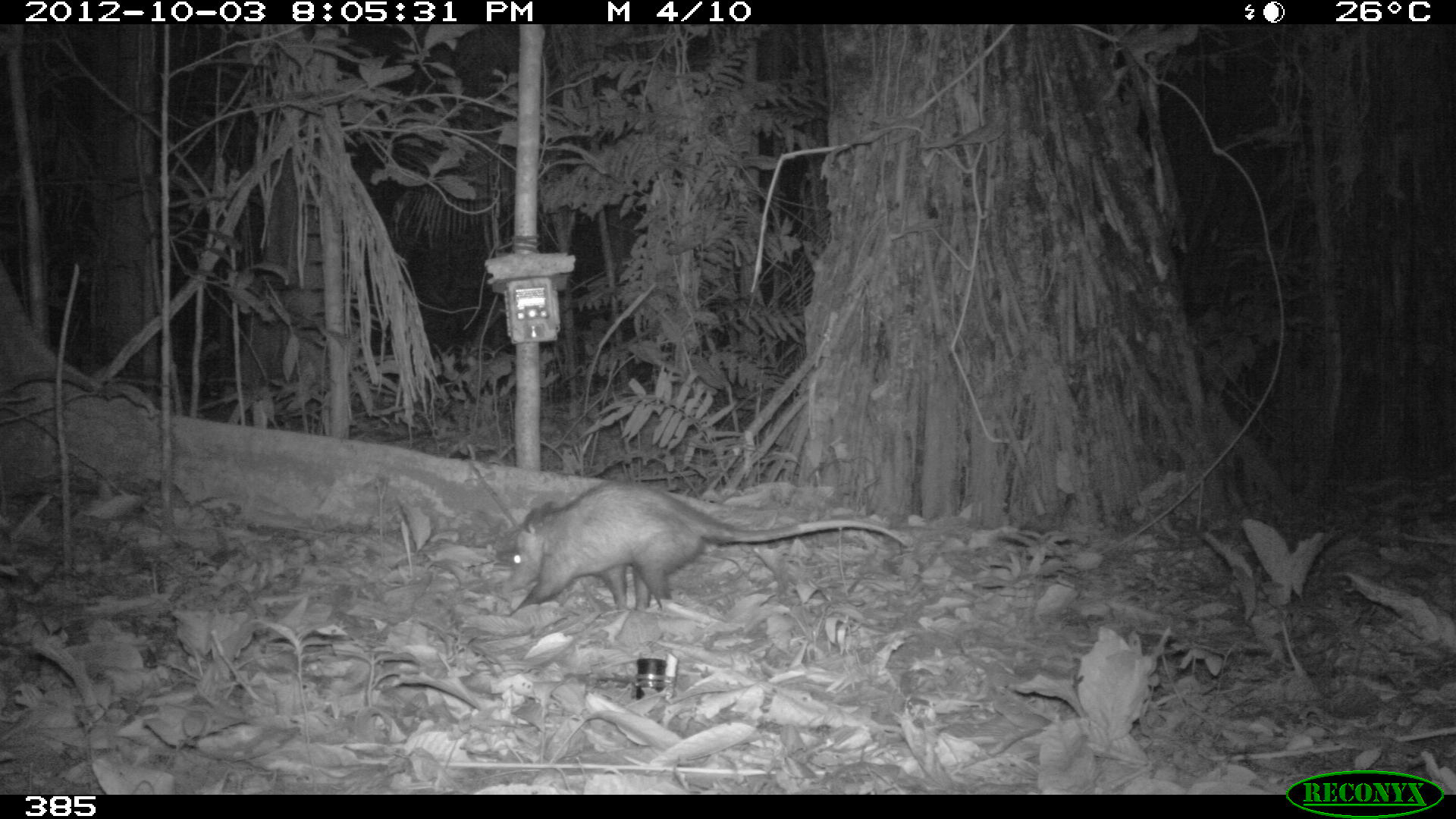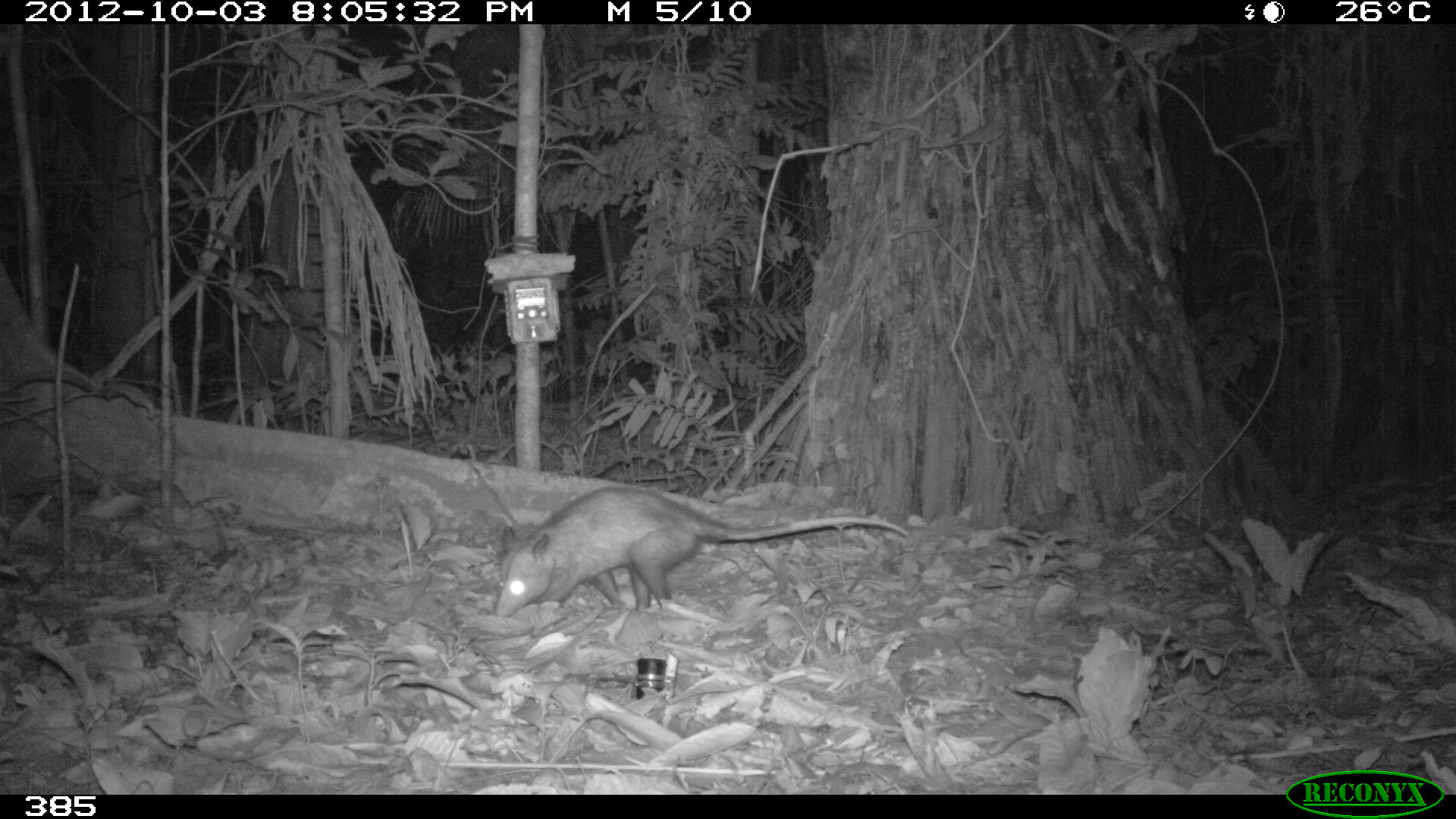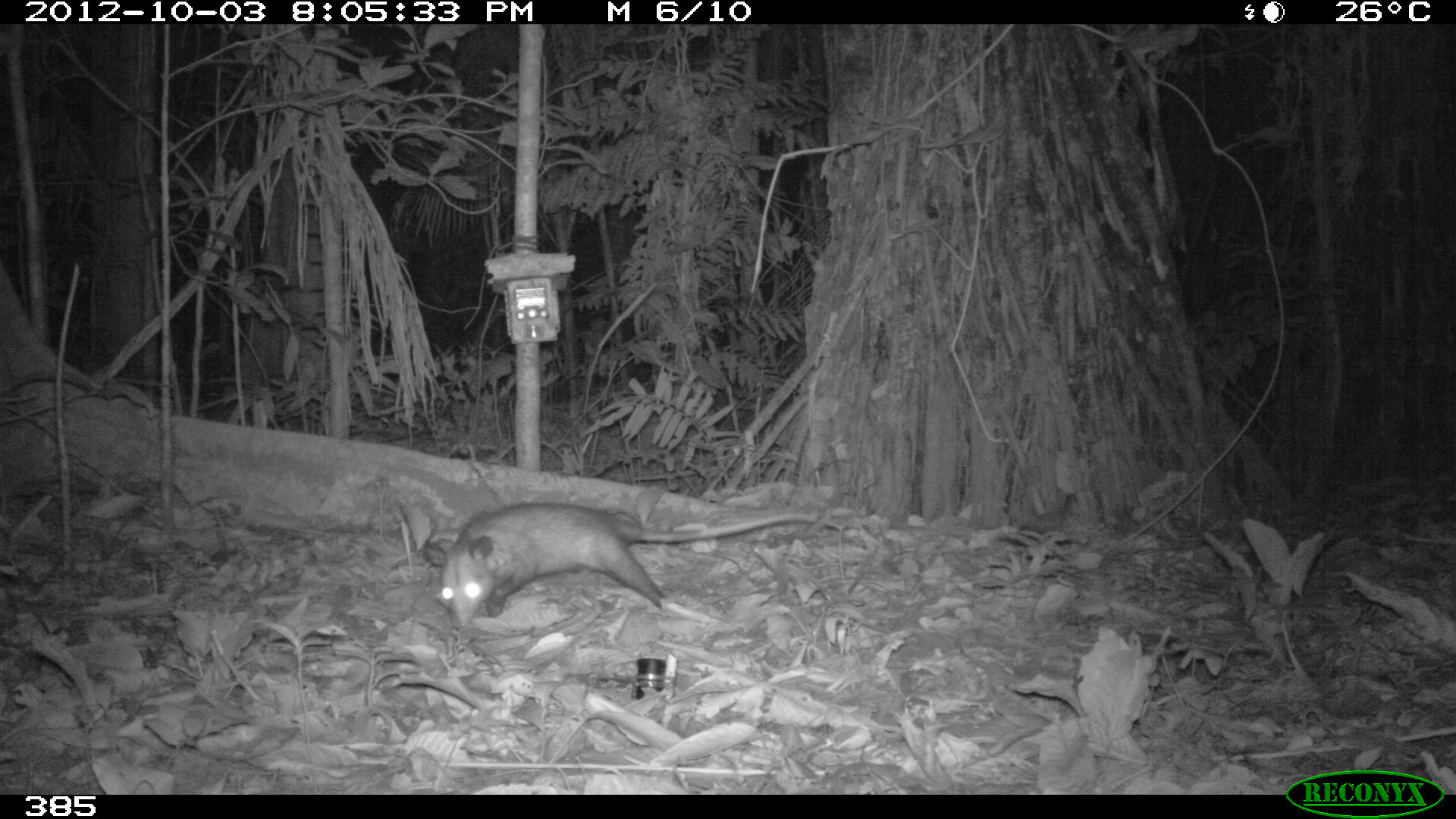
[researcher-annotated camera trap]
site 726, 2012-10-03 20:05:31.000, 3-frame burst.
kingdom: Animalia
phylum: Chordata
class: Mammalia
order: Didelphimorphia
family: Didelphidae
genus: Didelphis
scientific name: Didelphis marsupialis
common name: southern opossum